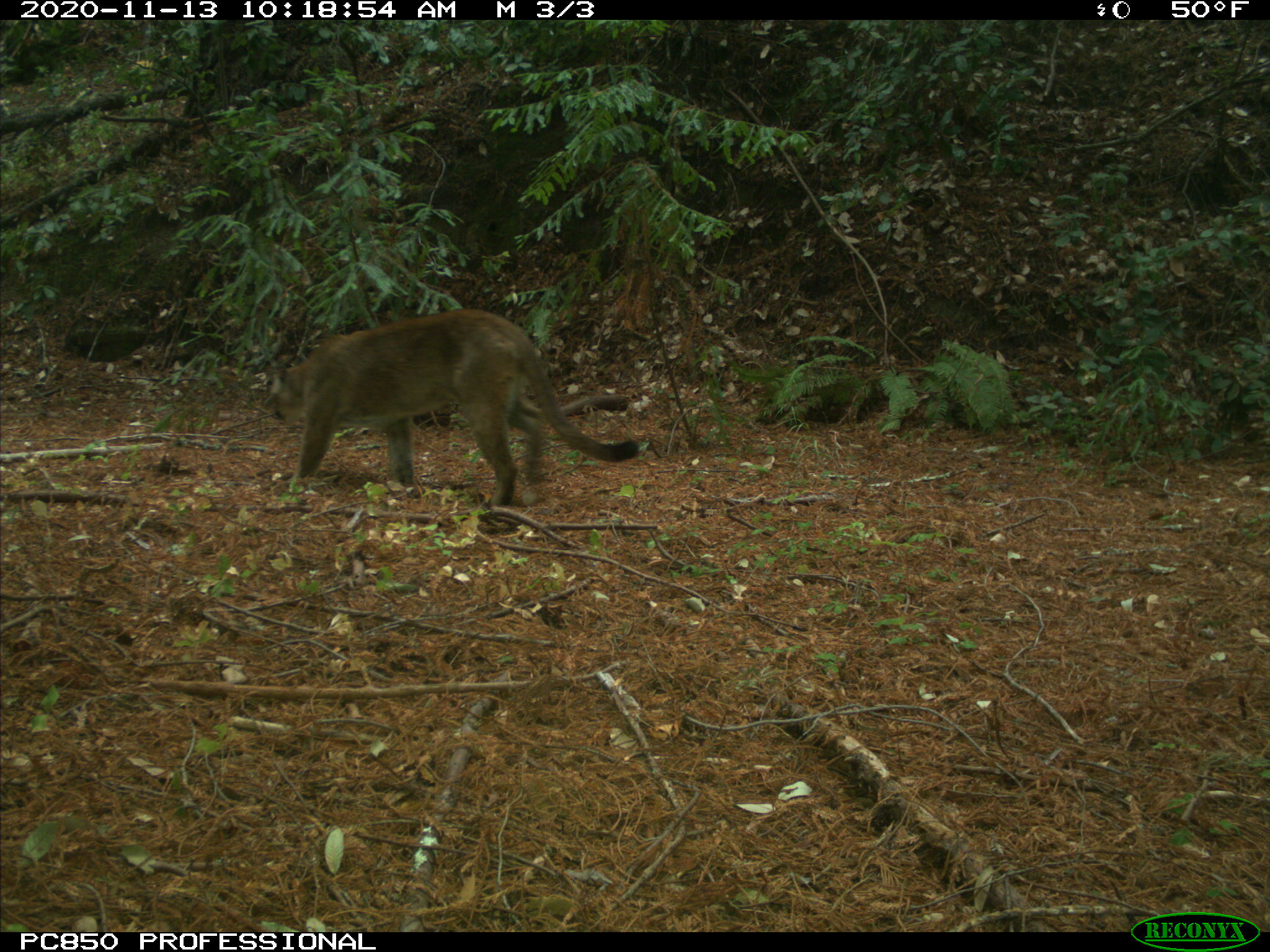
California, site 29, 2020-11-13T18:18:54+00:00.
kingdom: Animalia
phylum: Chordata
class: Mammalia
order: Carnivora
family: Felidae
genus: Puma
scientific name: Puma concolor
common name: puma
Puma (Puma concolor).